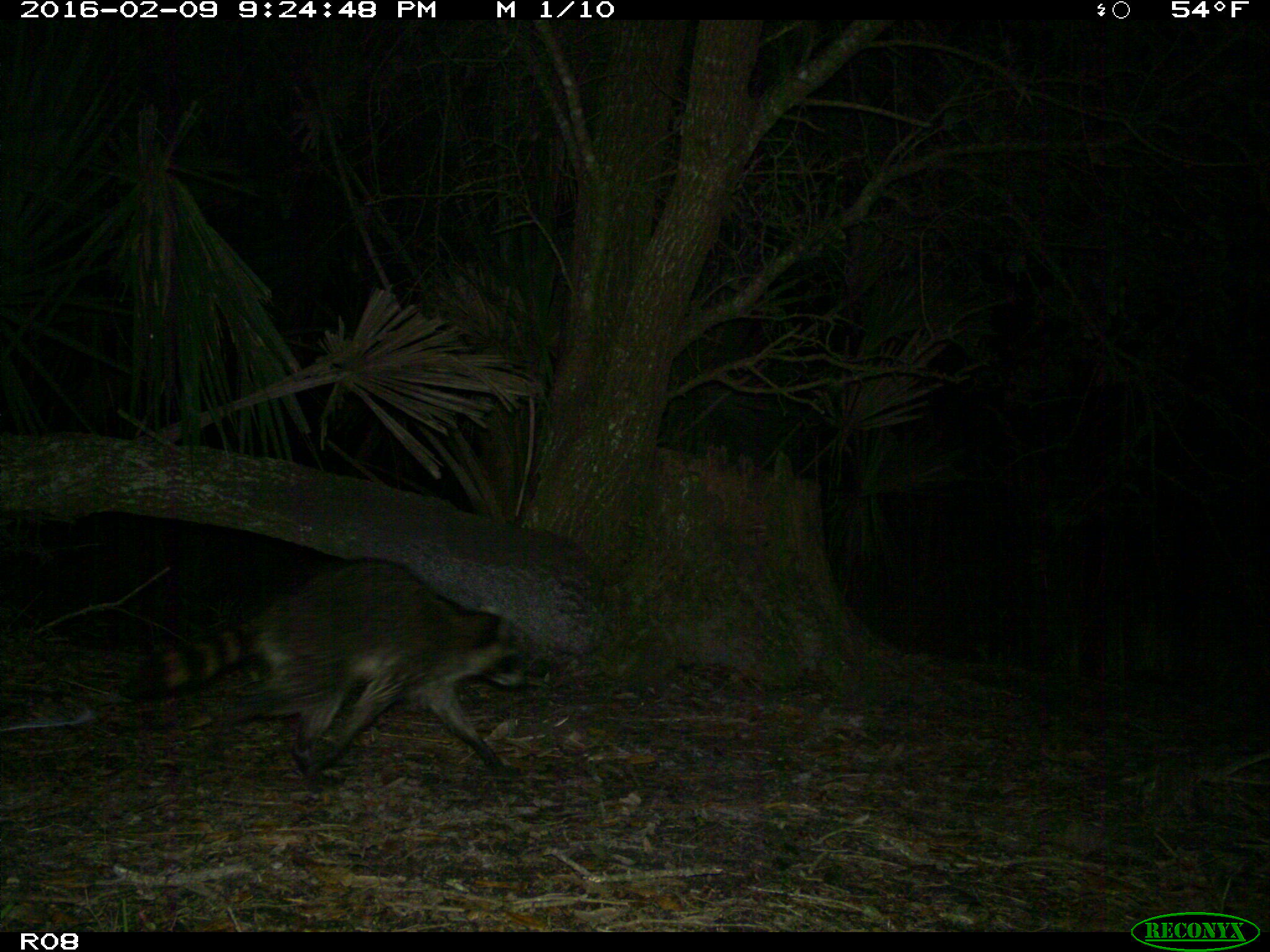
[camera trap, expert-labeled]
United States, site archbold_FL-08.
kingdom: Animalia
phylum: Chordata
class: Mammalia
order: Carnivora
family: Procyonidae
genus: Procyon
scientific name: Procyon lotor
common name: common raccoon